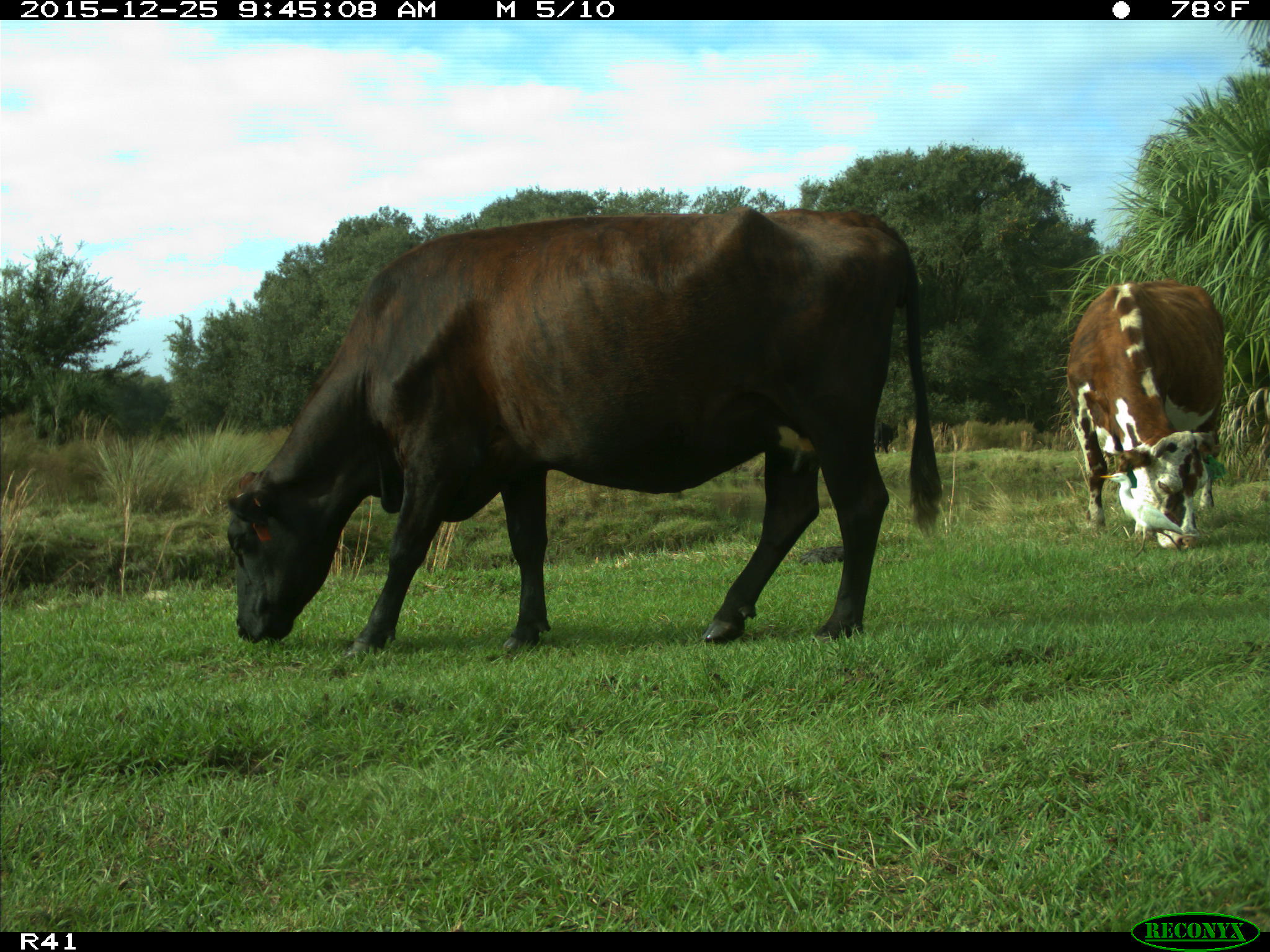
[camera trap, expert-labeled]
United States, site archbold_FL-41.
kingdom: Animalia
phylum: Chordata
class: Mammalia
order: Artiodactyla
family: Bovidae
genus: Bos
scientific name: Bos taurus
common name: domestic cow